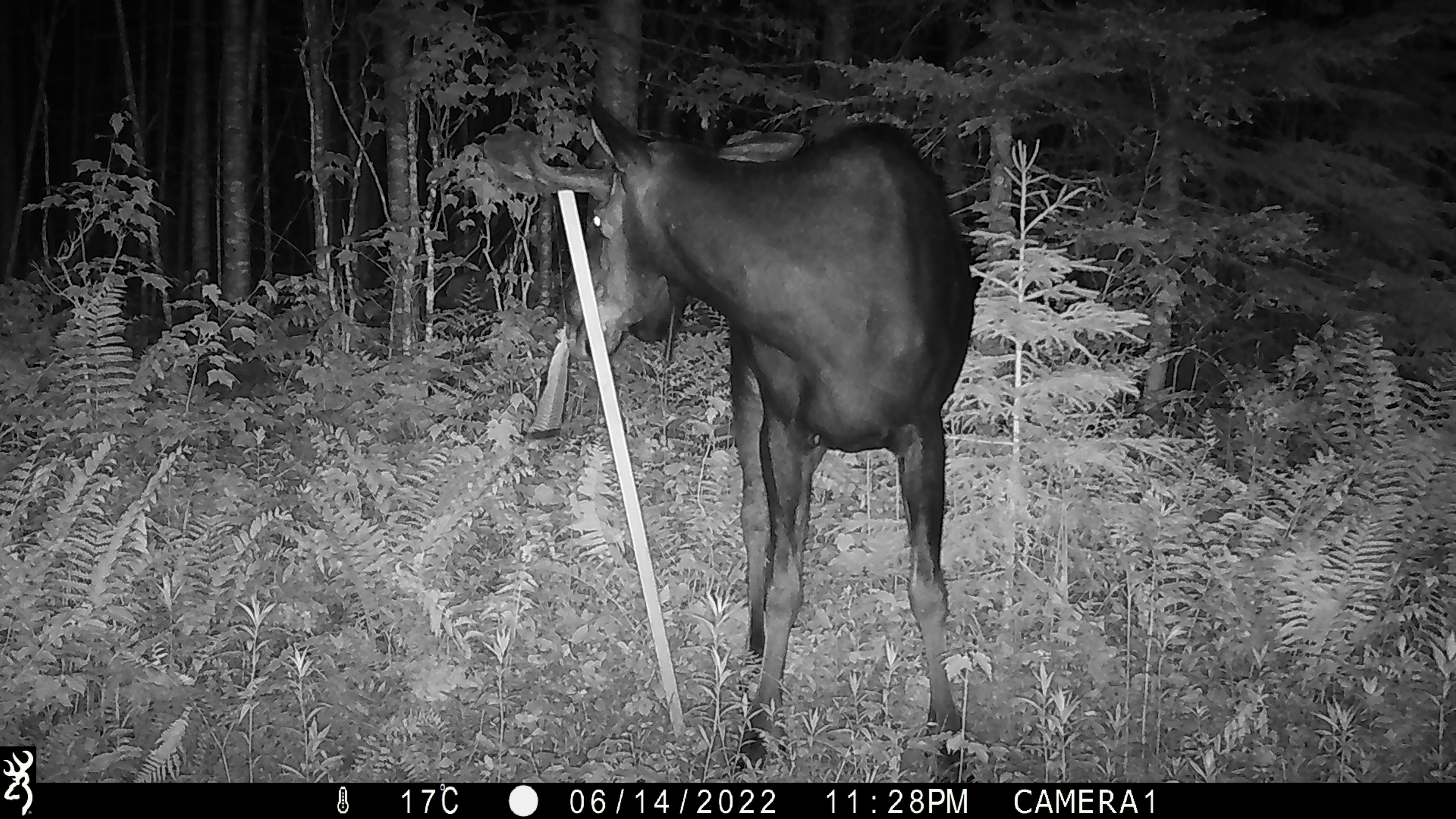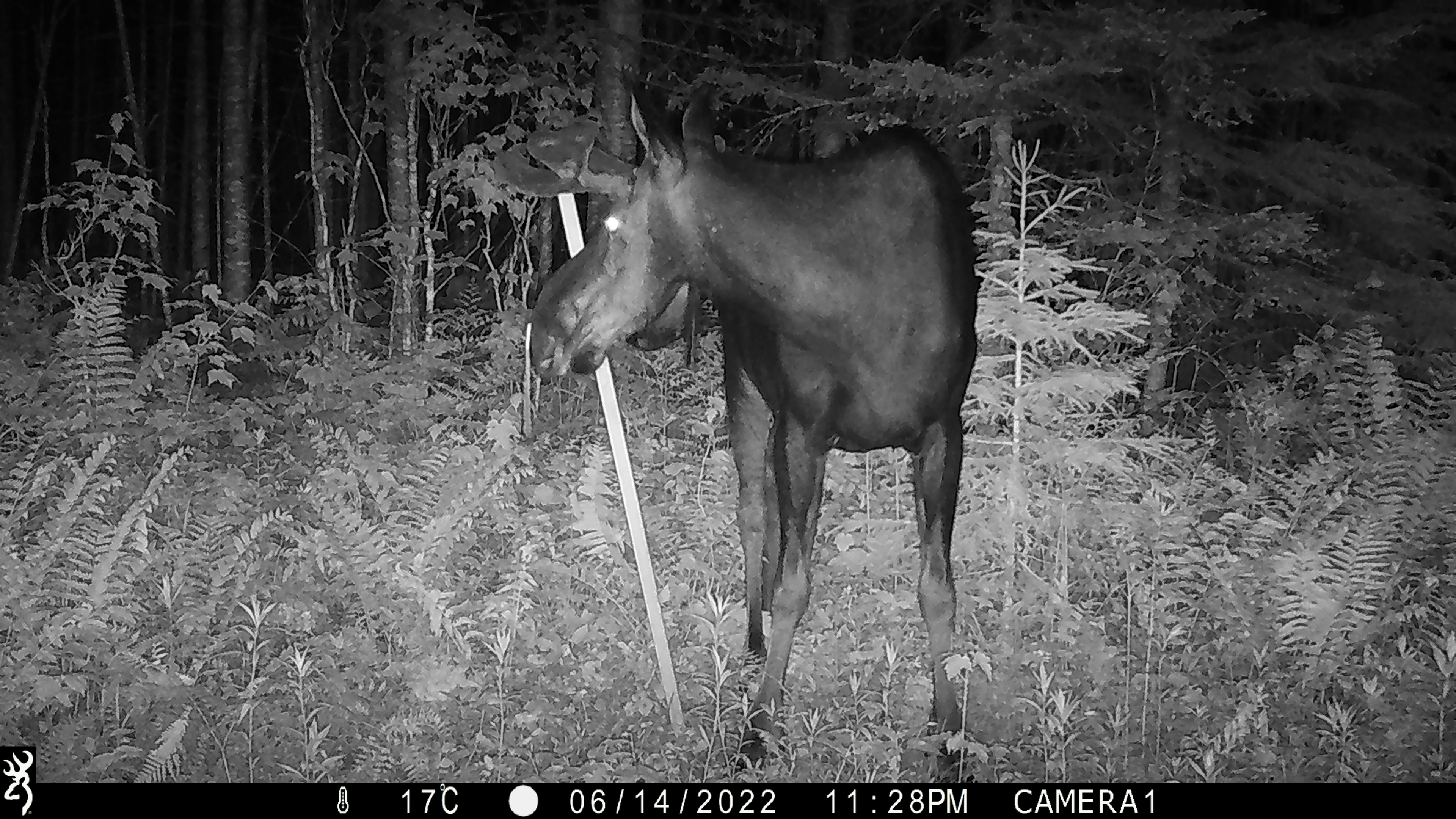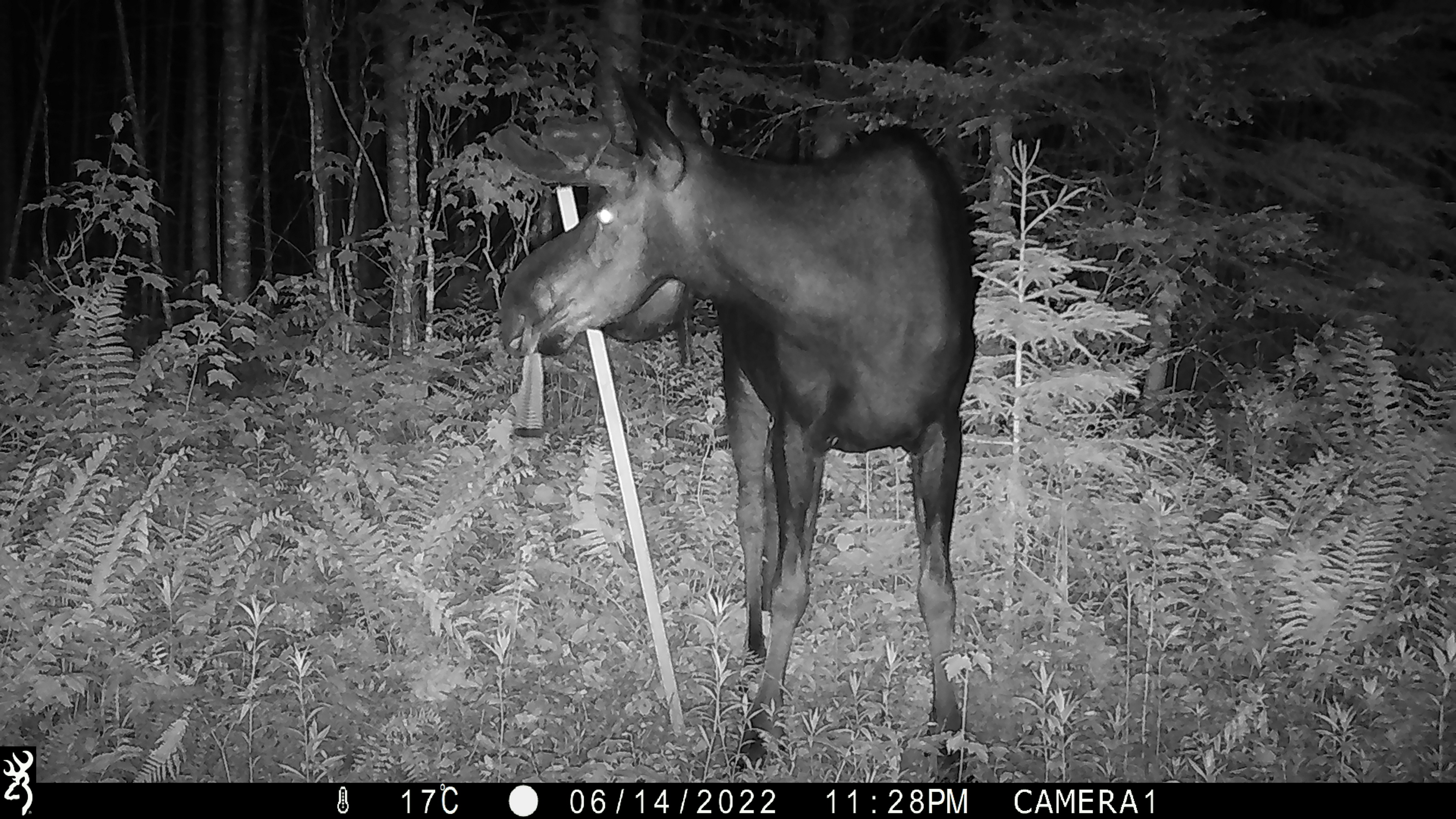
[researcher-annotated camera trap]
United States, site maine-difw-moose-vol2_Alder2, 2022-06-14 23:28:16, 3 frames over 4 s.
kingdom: Animalia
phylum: Chordata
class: Mammalia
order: Artiodactyla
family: Cervidae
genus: Alces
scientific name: Alces alces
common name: moose